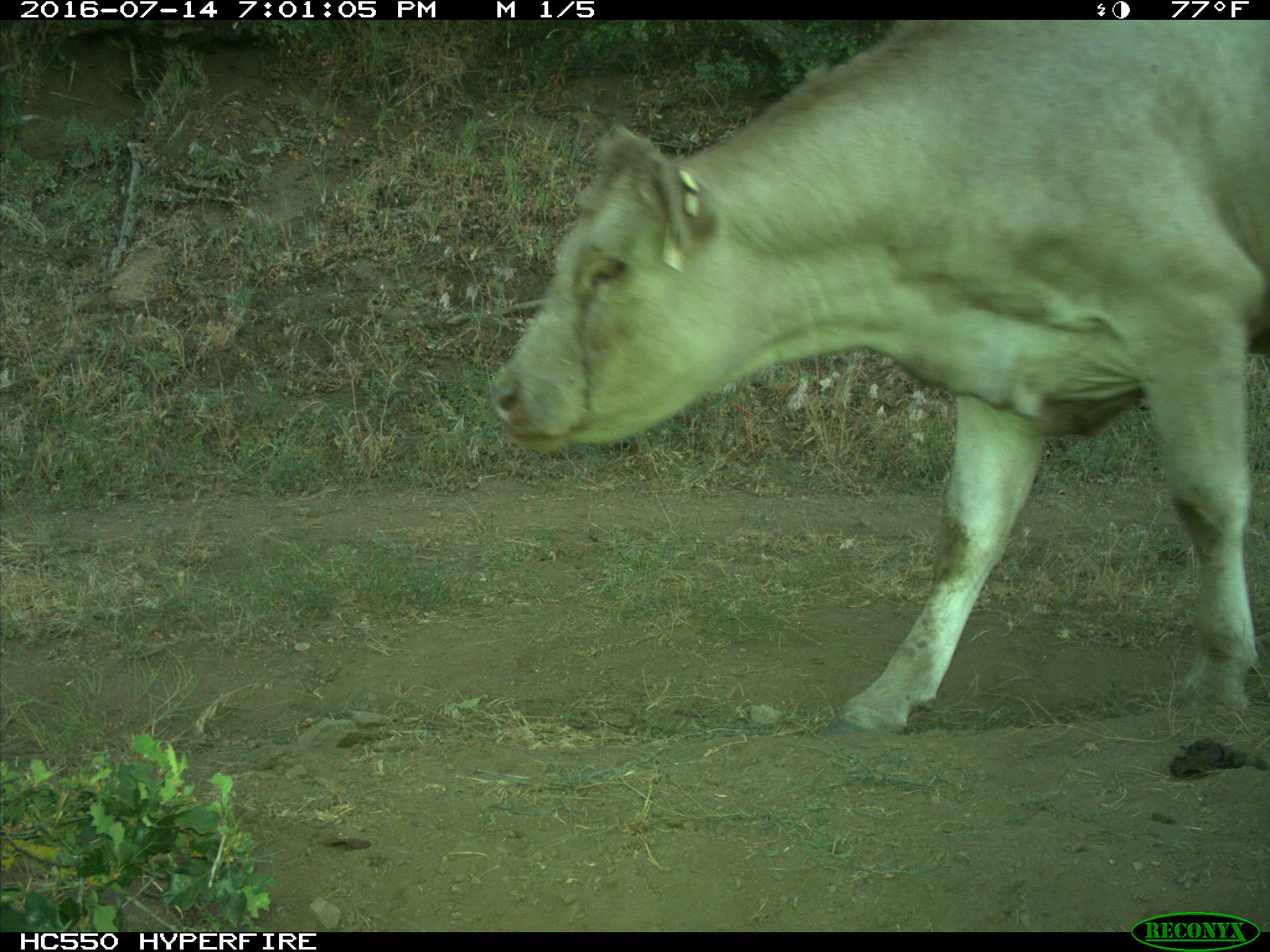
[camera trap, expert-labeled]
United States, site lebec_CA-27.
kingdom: Animalia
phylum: Chordata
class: Mammalia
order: Artiodactyla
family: Bovidae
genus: Bos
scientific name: Bos taurus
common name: domestic cow